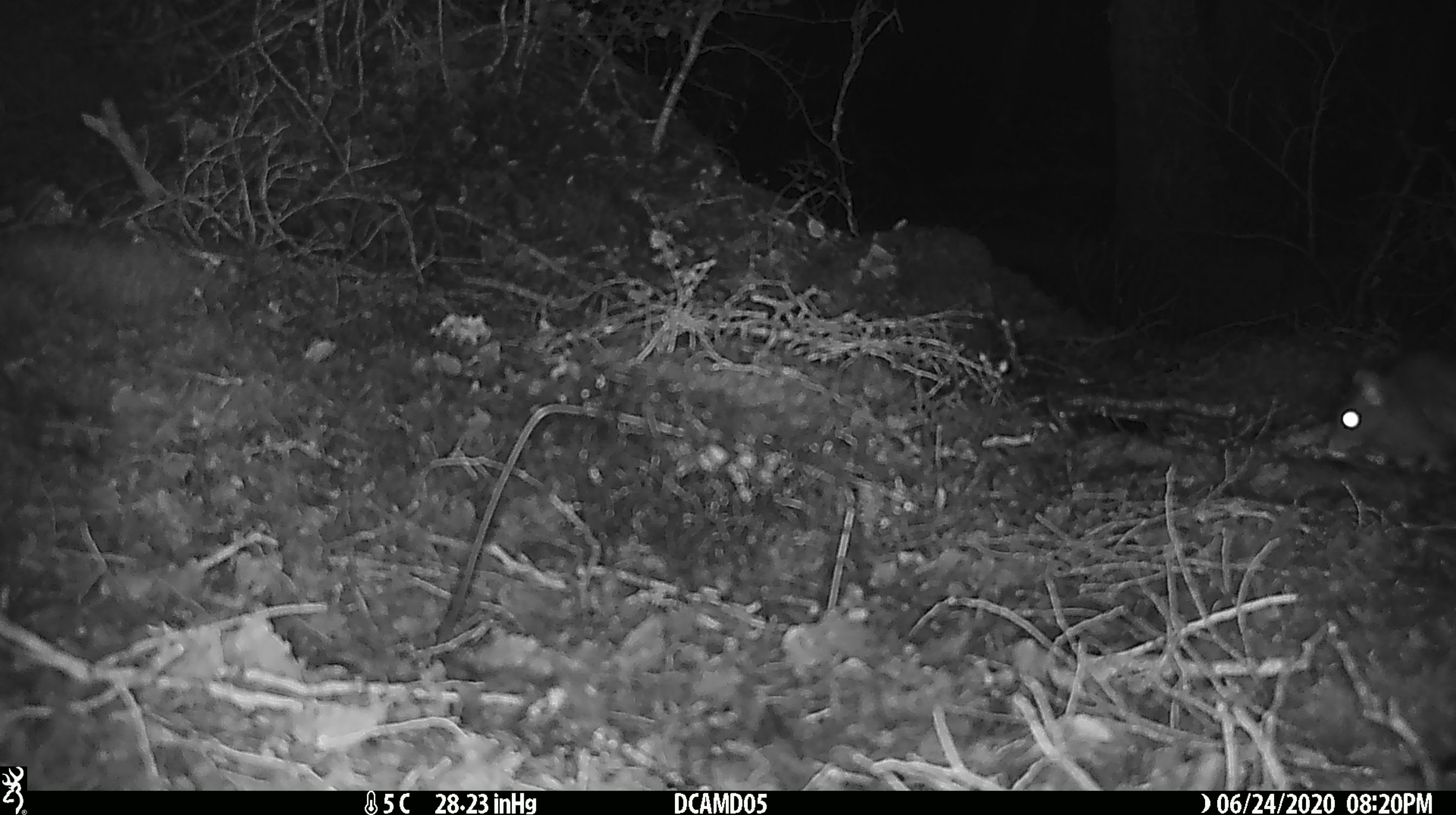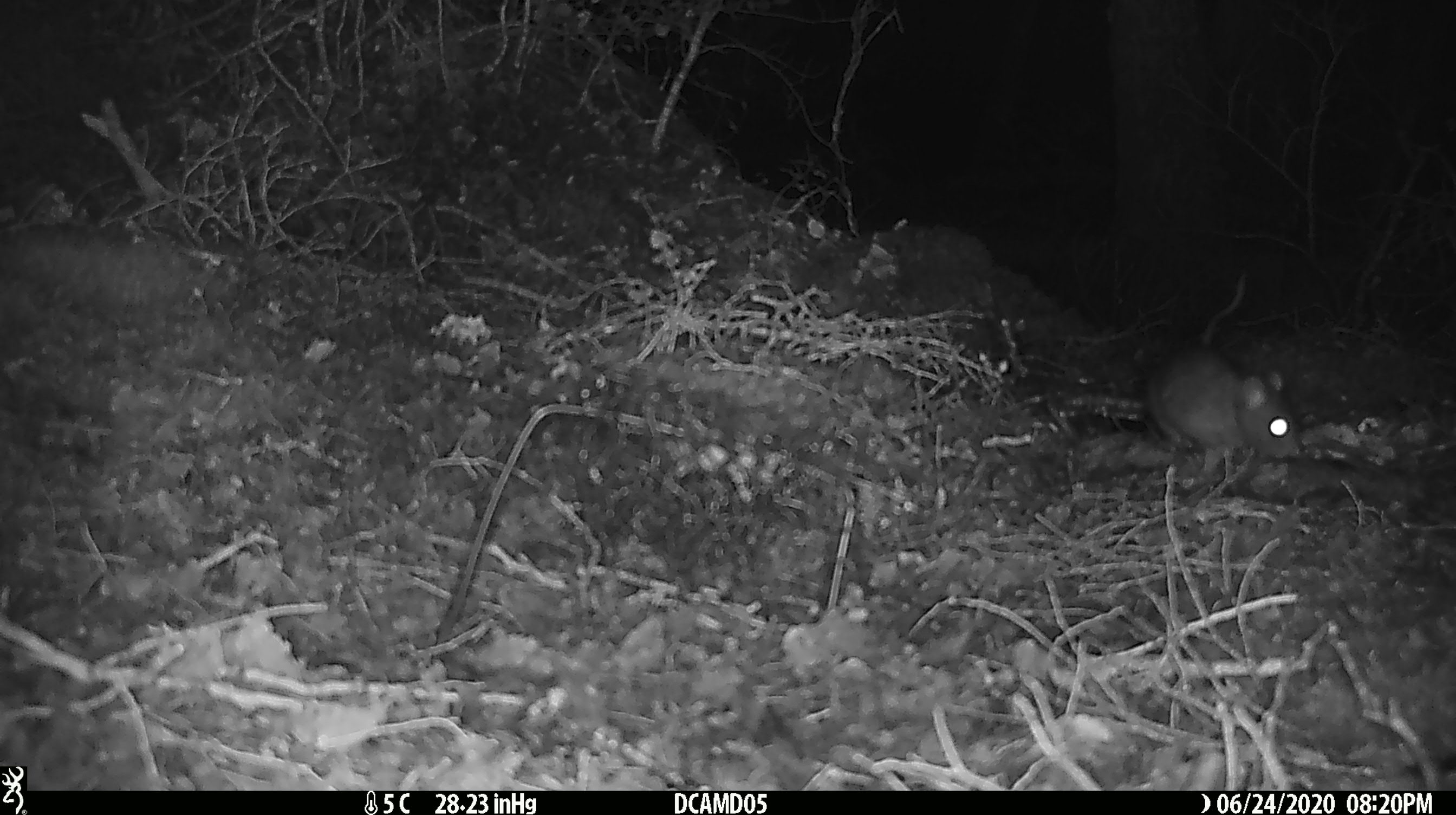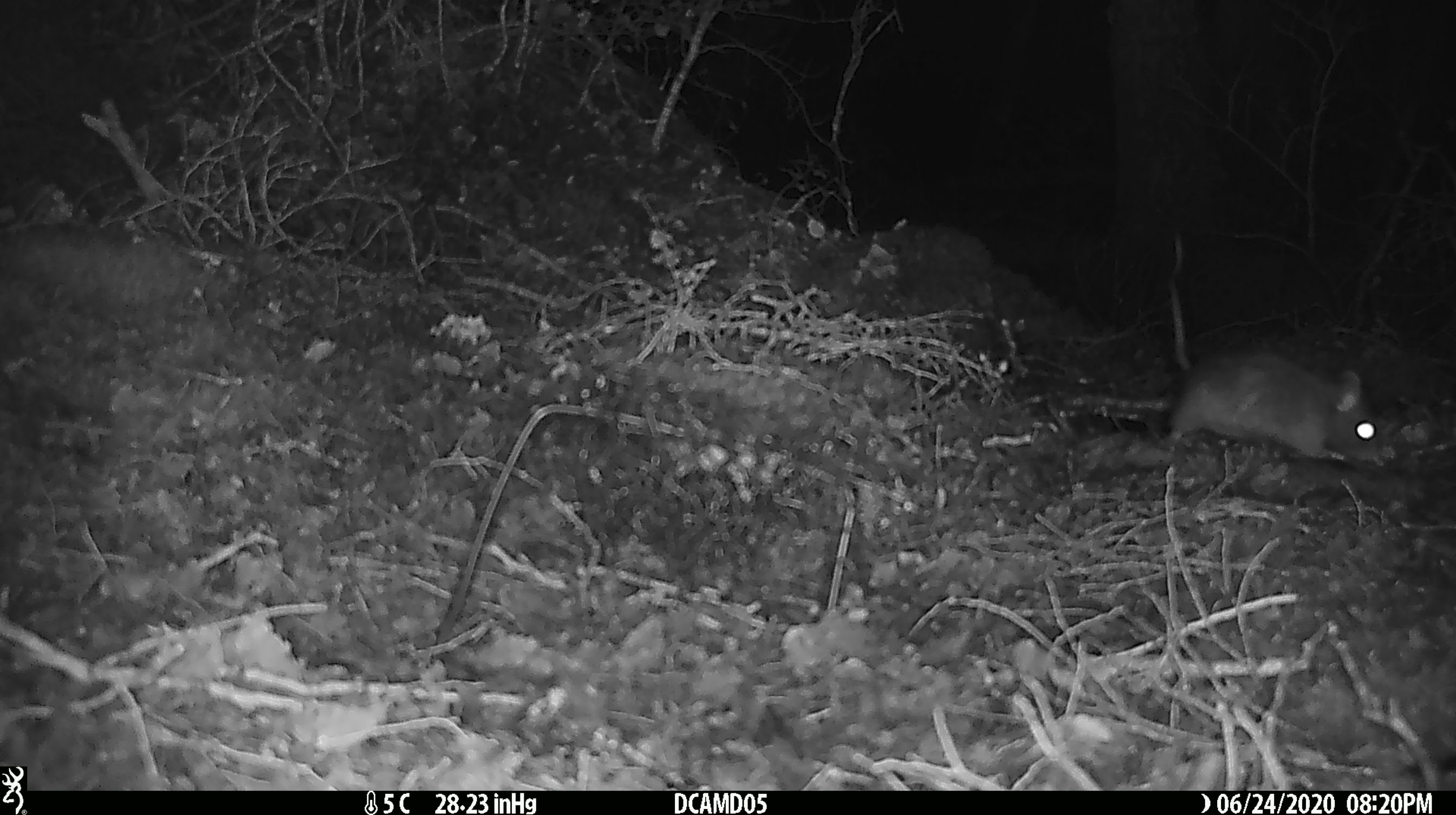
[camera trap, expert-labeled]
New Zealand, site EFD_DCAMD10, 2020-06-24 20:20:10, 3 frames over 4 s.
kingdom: Animalia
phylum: Chordata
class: Mammalia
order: Rodentia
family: Muridae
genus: Rattus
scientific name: Rattus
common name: rat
Rat (Rattus).